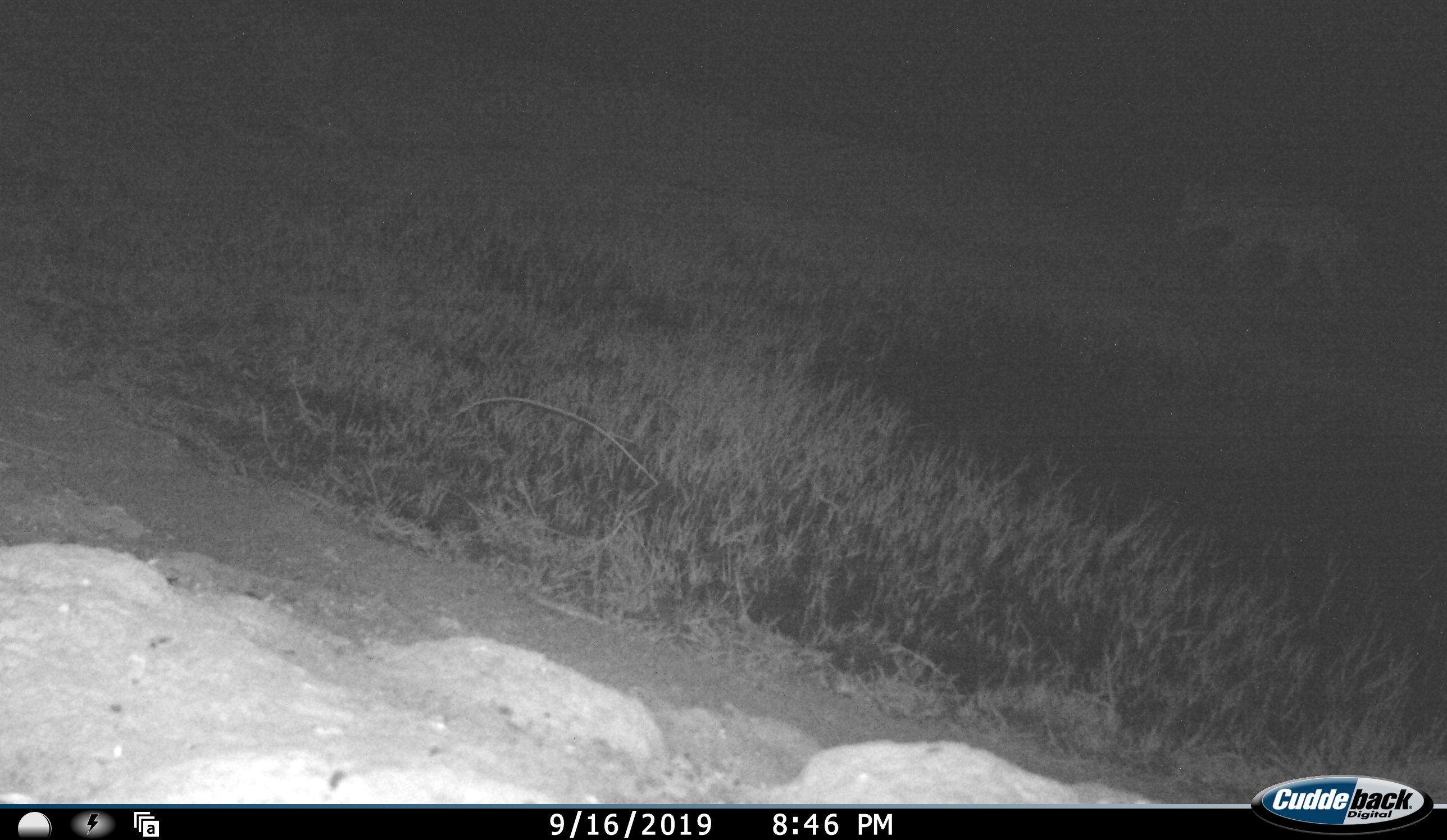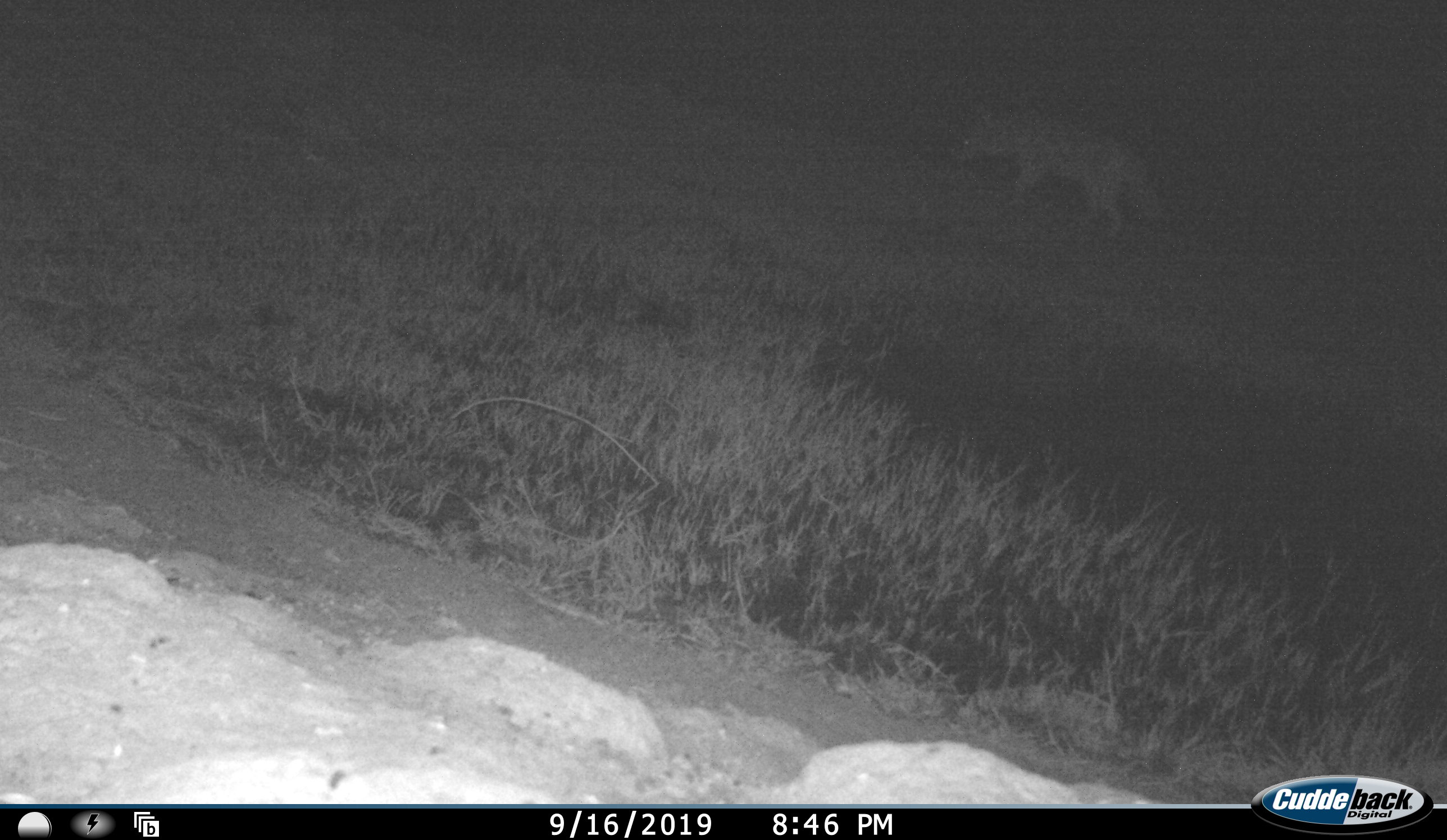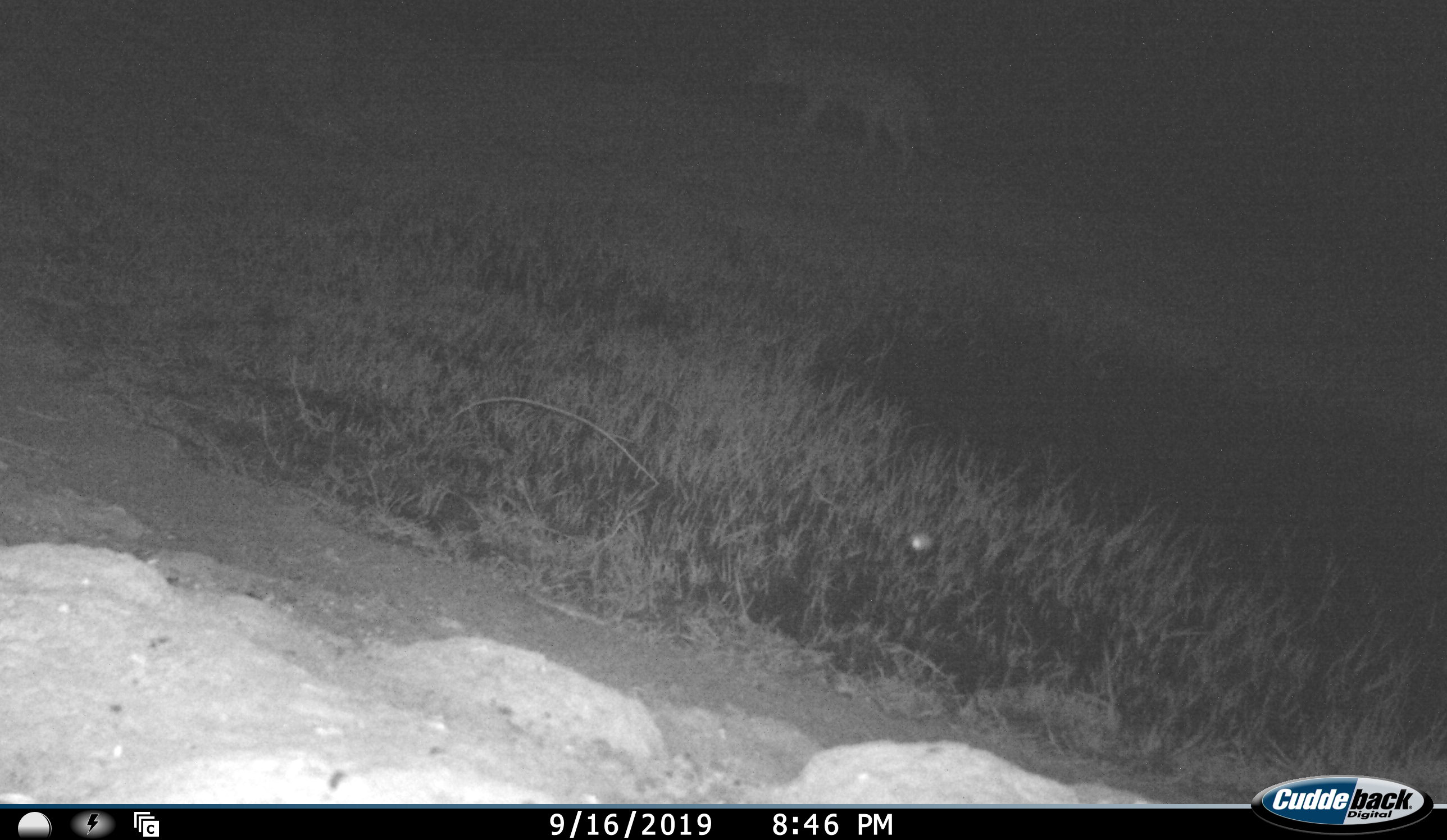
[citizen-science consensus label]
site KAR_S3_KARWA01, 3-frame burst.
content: unidentified animal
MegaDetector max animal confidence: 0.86